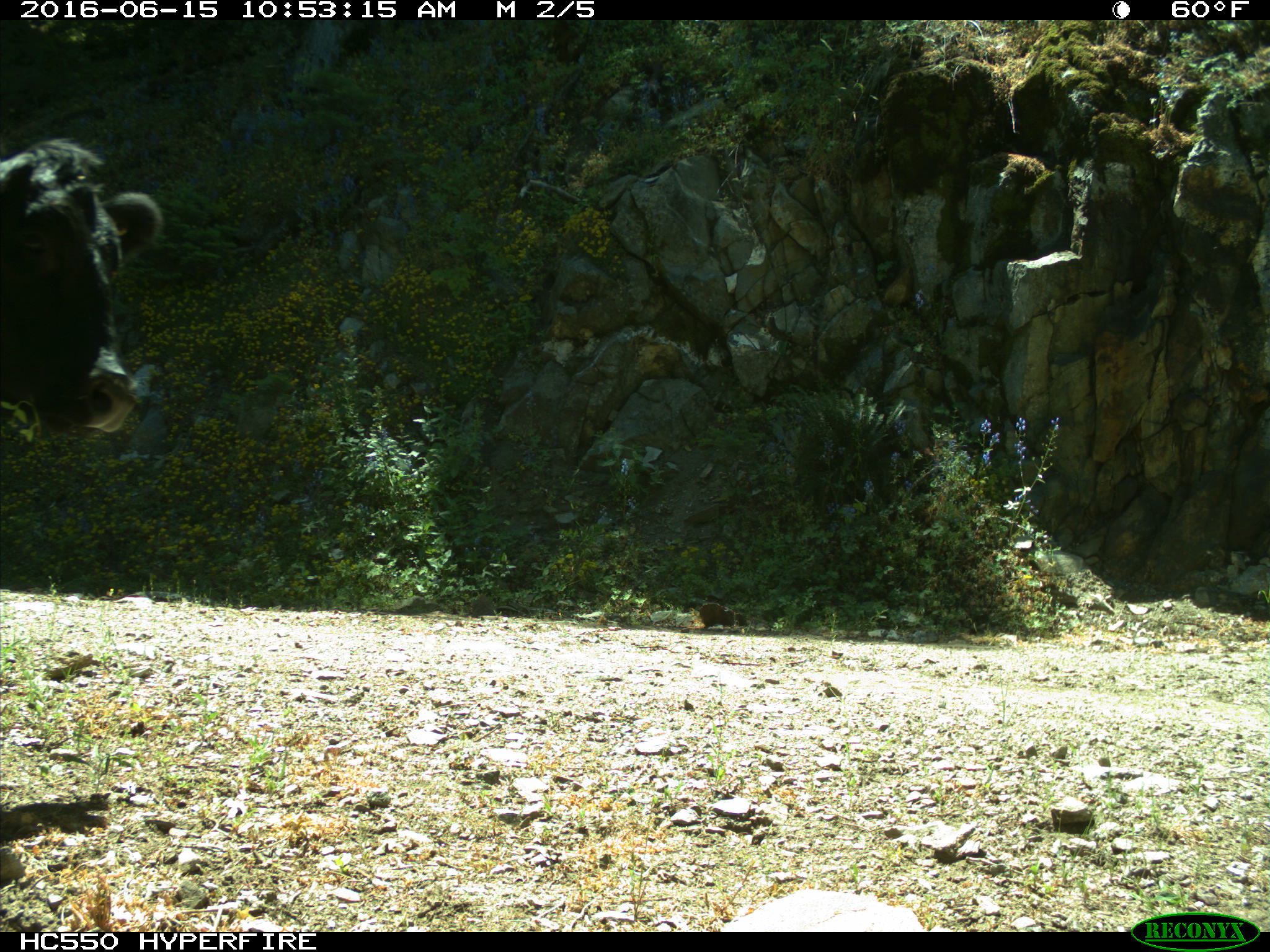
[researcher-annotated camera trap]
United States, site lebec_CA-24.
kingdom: Animalia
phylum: Chordata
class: Mammalia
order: Artiodactyla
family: Bovidae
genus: Bos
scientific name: Bos taurus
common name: domestic cow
Bos taurus (domestic cow).